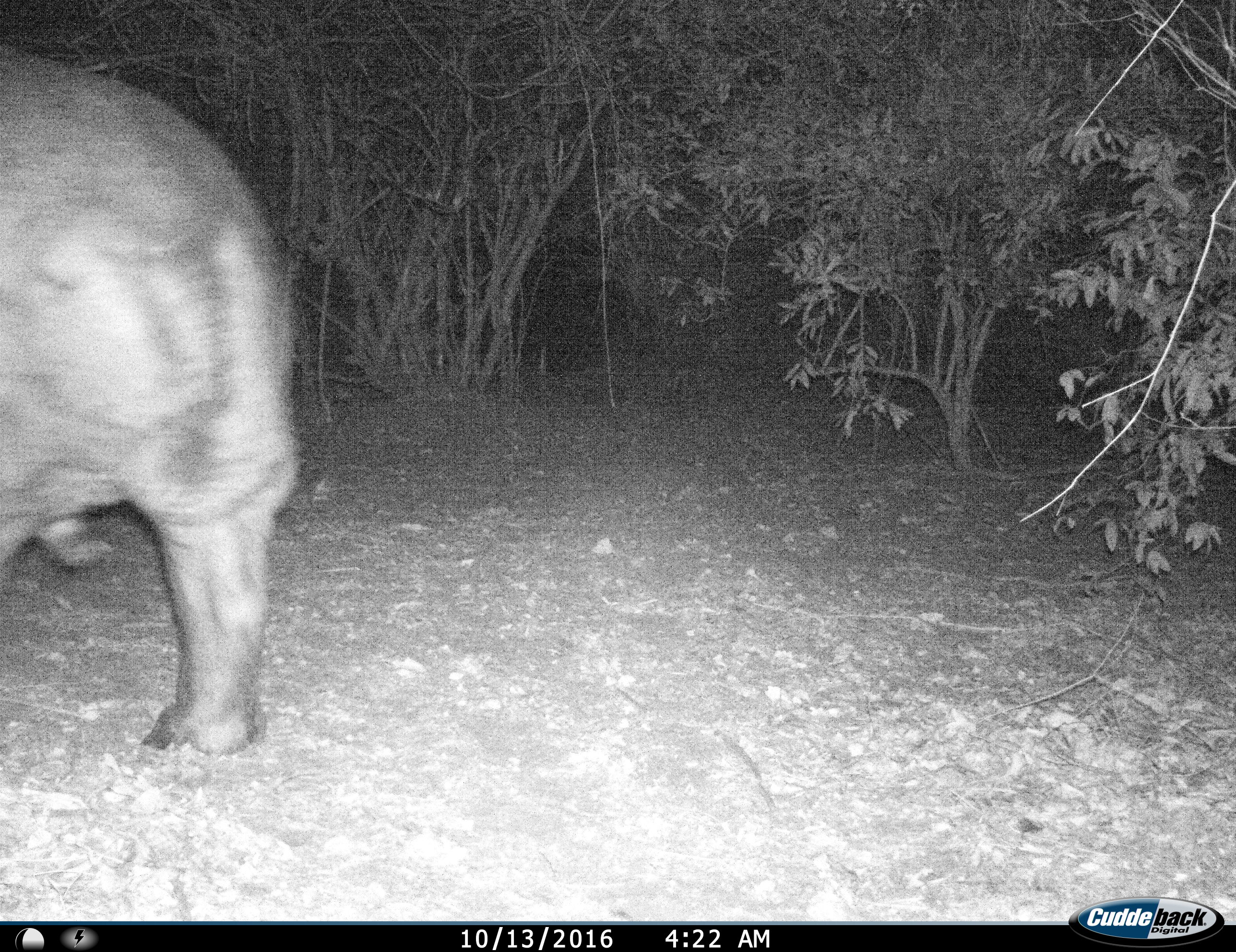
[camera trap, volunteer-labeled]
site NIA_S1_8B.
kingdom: Animalia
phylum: Chordata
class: Mammalia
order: Artiodactyla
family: Hippopotamidae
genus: Hippopotamus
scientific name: Hippopotamus amphibius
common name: hippopotamus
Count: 1.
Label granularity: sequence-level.